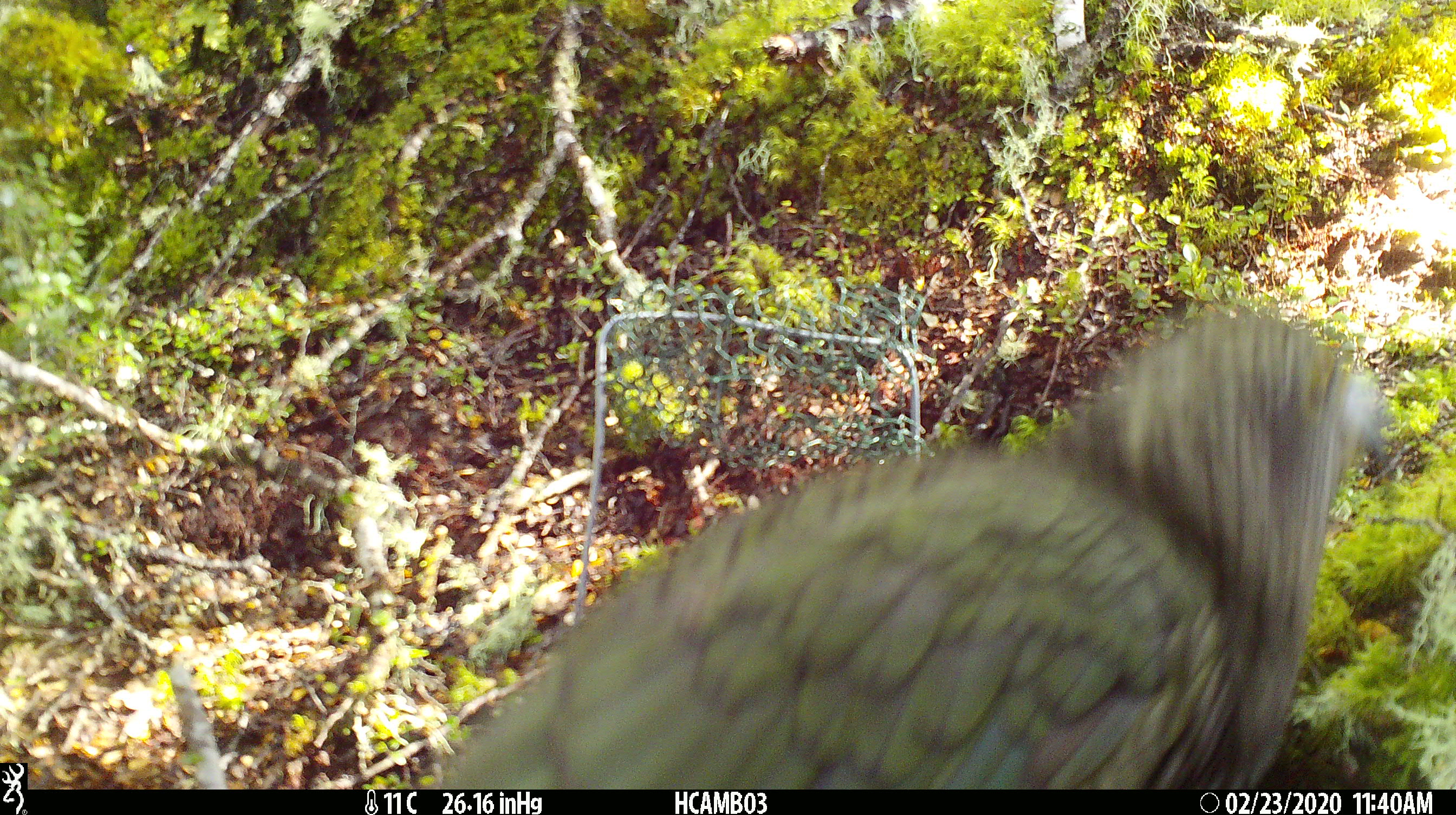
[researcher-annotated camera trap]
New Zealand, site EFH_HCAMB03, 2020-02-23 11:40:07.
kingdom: Animalia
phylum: Chordata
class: Aves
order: Psittaciformes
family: Strigopidae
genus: Nestor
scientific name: Nestor notabilis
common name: kea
Kea (Nestor notabilis).